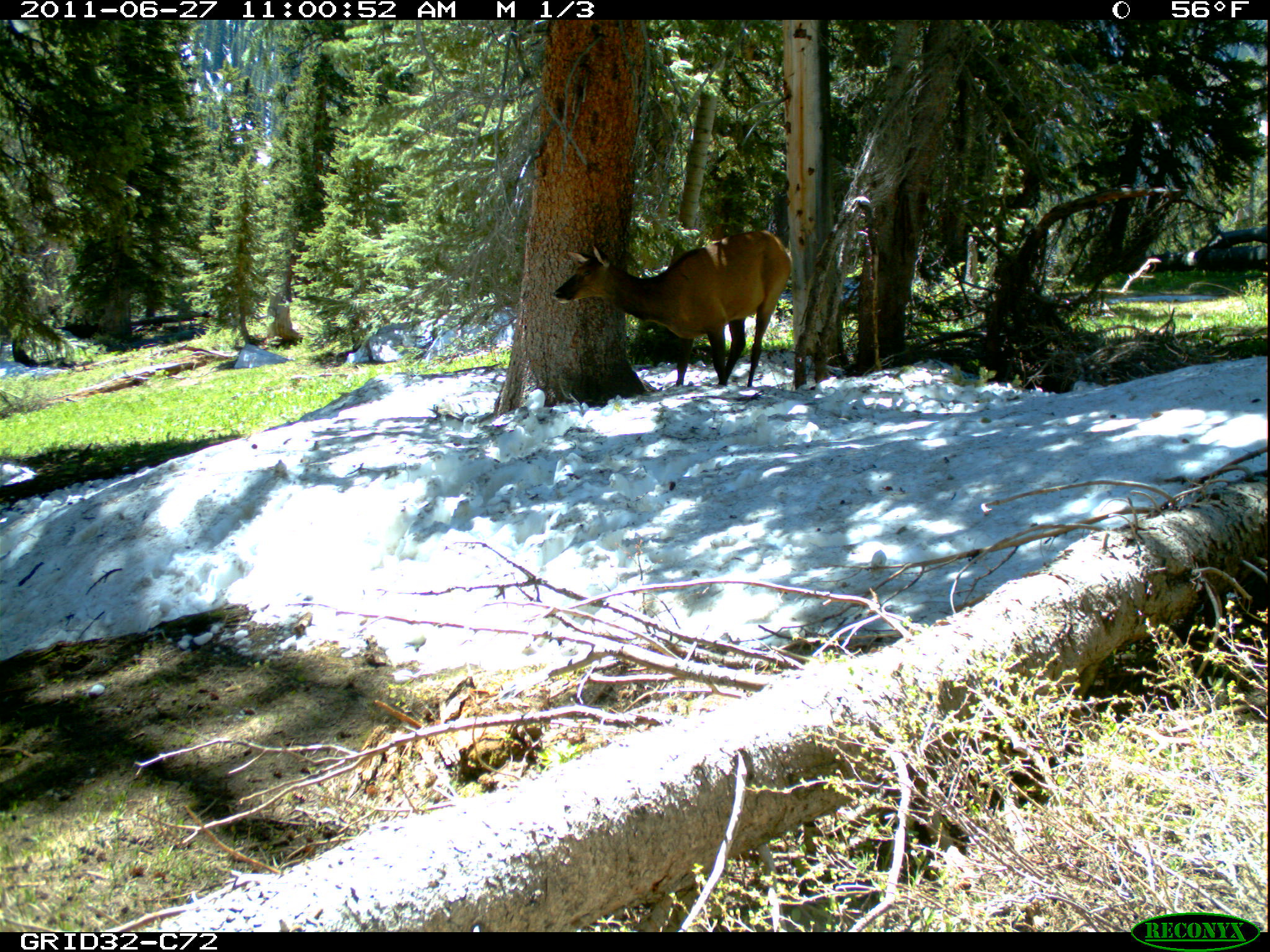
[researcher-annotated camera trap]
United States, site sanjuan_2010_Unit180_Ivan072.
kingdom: Animalia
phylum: Chordata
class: Mammalia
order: Artiodactyla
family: Cervidae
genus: Cervus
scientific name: Cervus elaphus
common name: red deer